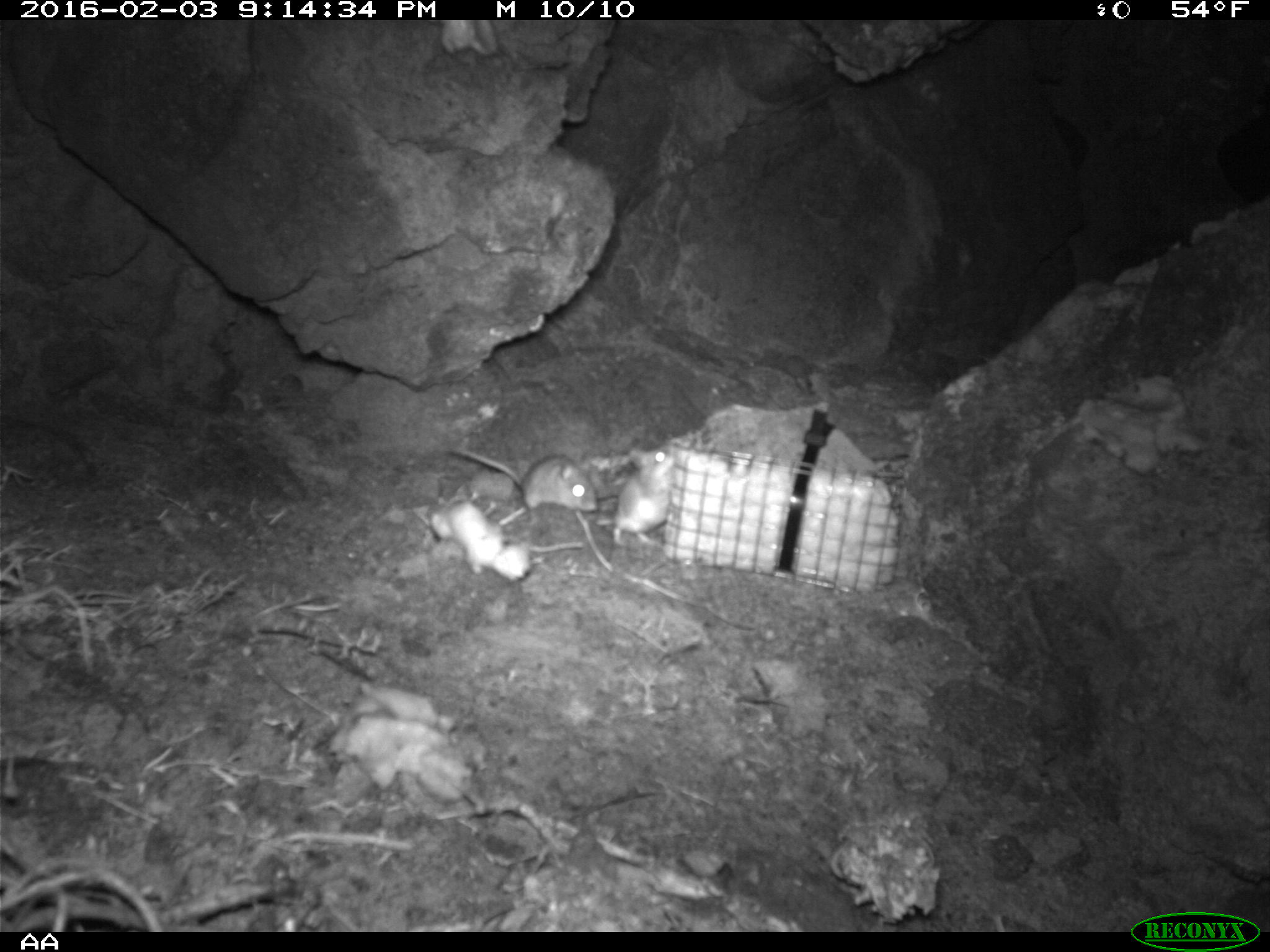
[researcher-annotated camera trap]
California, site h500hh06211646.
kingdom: Animalia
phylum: Chordata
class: Mammalia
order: Rodentia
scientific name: Rodentia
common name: rodent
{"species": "rodent (Rodentia)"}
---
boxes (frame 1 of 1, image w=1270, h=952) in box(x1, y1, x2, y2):
rodent: box(446, 446, 597, 522); box(593, 441, 677, 547)